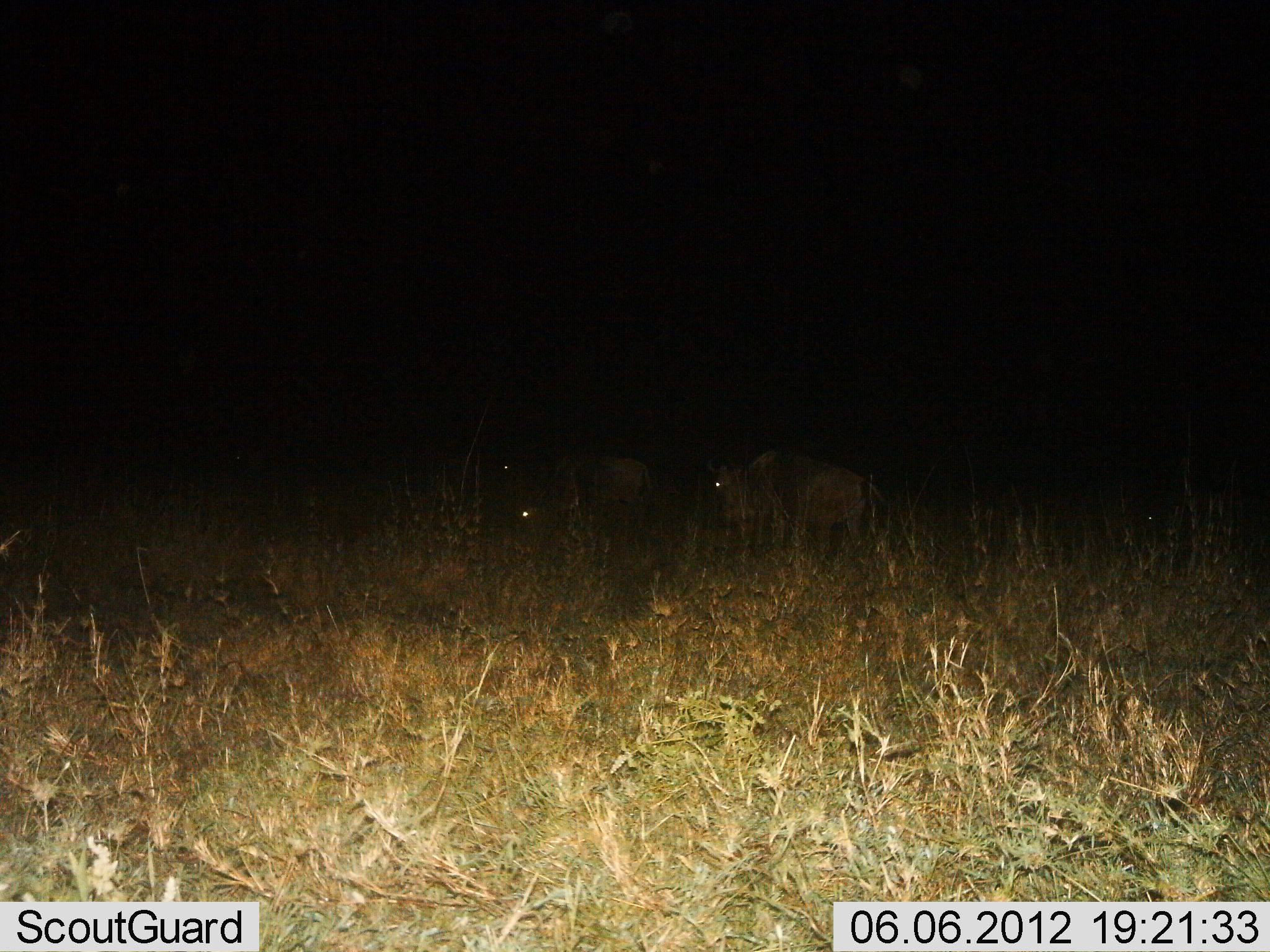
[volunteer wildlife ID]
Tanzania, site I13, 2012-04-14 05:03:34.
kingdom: Animalia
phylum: Chordata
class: Mammalia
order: Artiodactyla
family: Bovidae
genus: Connochaetes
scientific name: Connochaetes taurinus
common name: blue wildebeest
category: wildebeest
Wildebeest (blue wildebeest) (Connochaetes taurinus), count 2. Behavior (volunteer vote fractions): standing 67%, resting 11%, moving 17%, interacting 0%. Young present (vote fraction): 0%. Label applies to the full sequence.